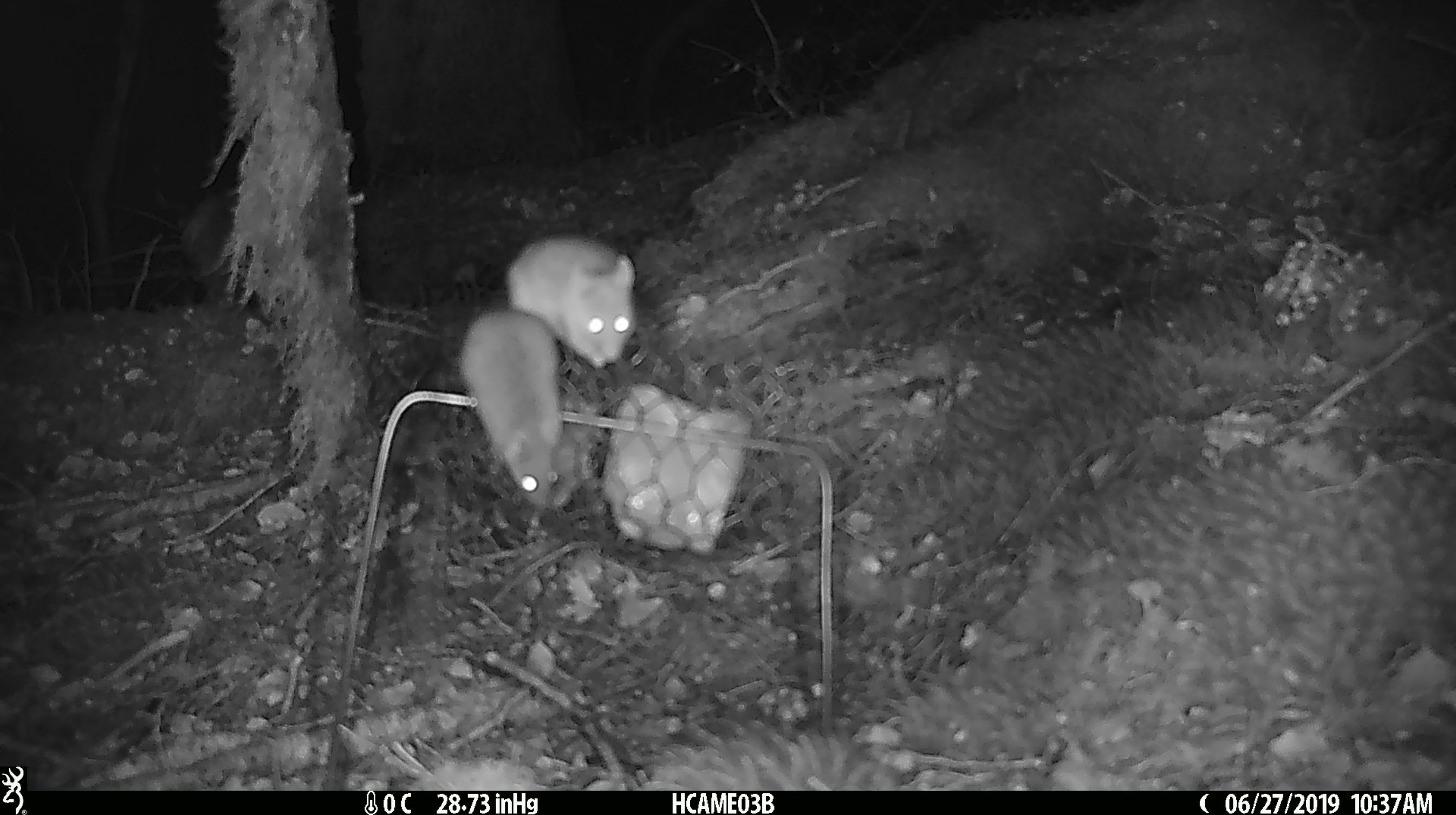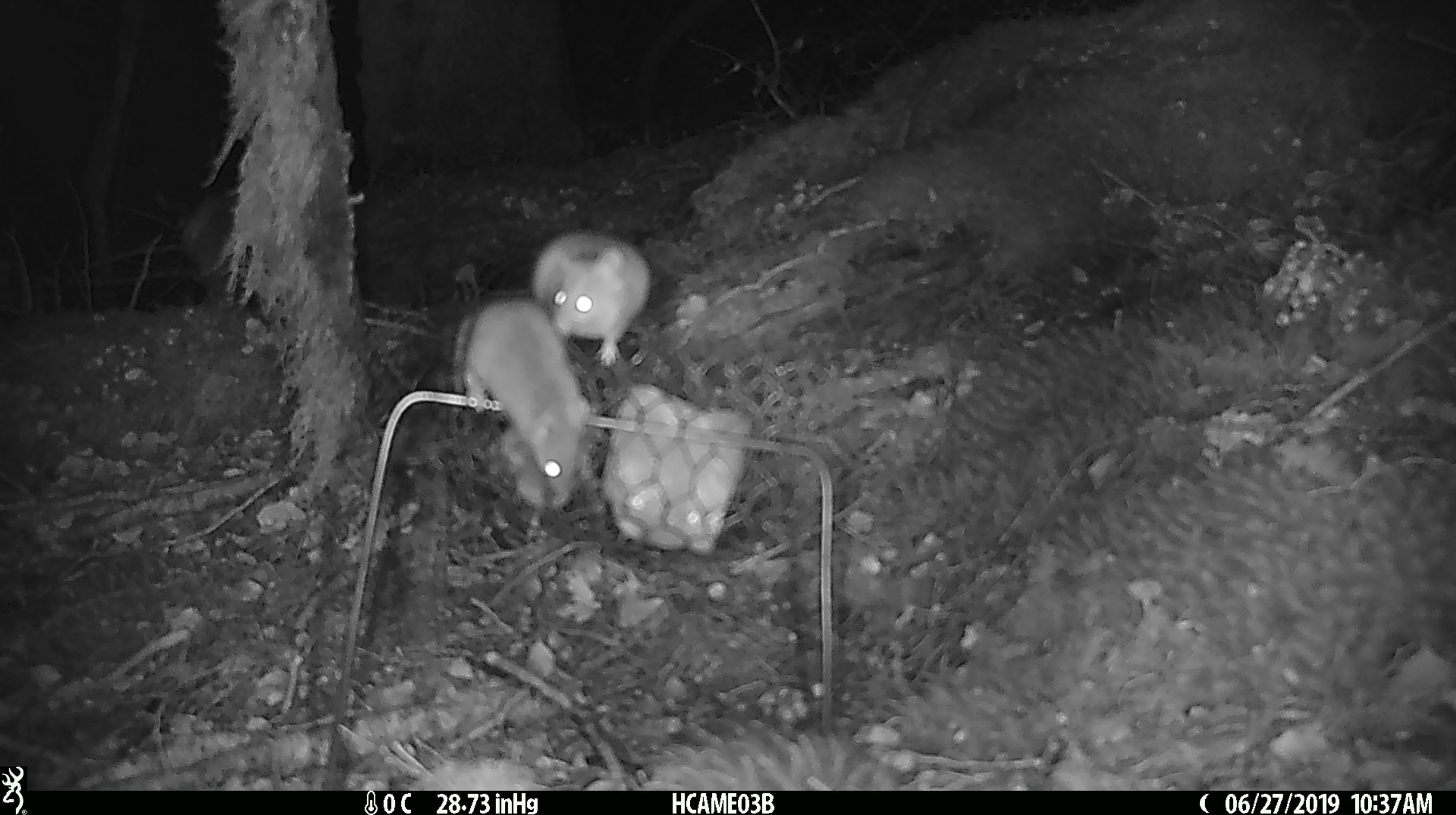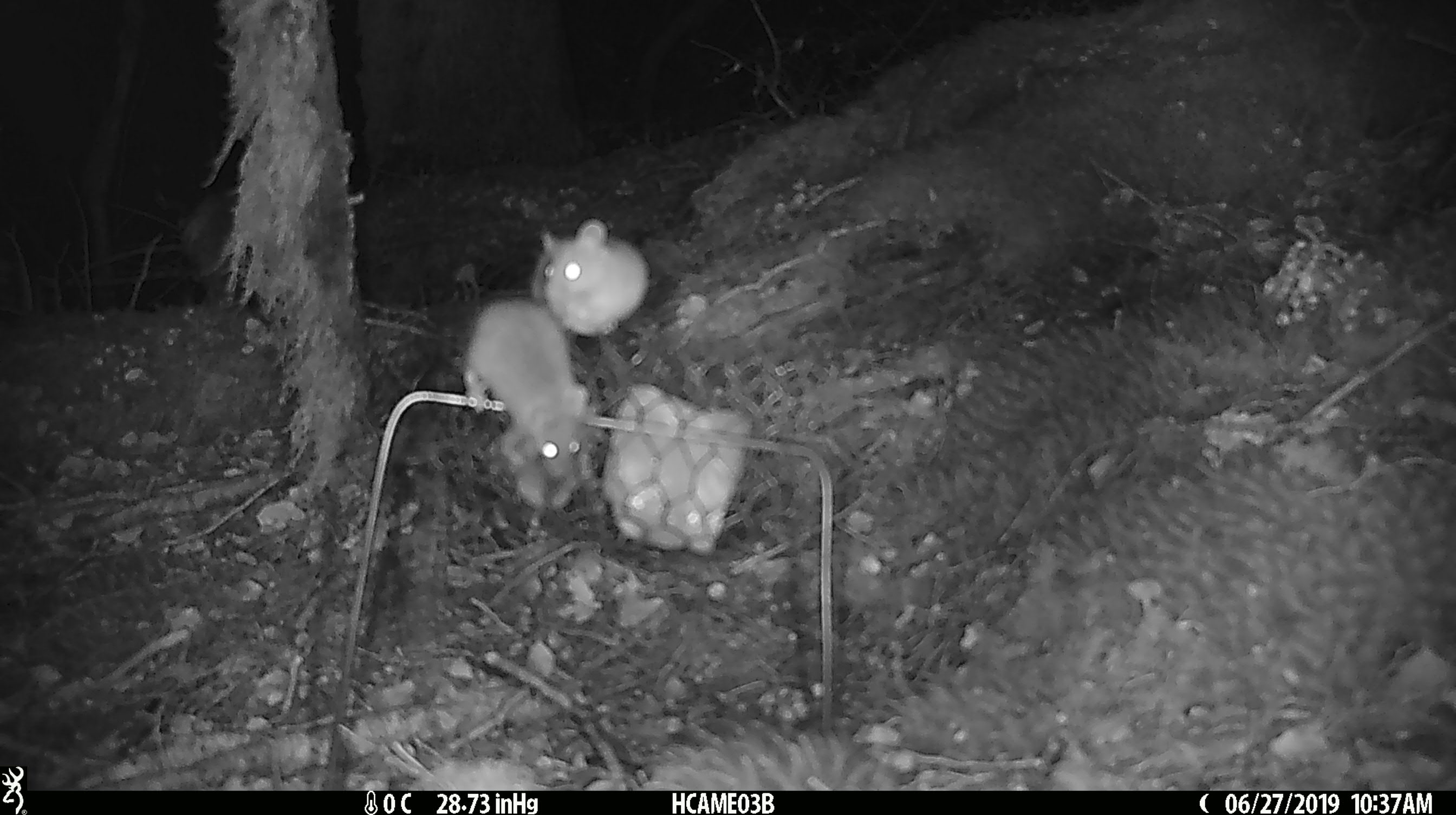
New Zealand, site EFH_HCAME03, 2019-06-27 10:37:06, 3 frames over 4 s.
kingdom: Animalia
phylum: Chordata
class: Mammalia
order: Rodentia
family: Muridae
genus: Mus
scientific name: Mus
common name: mouse